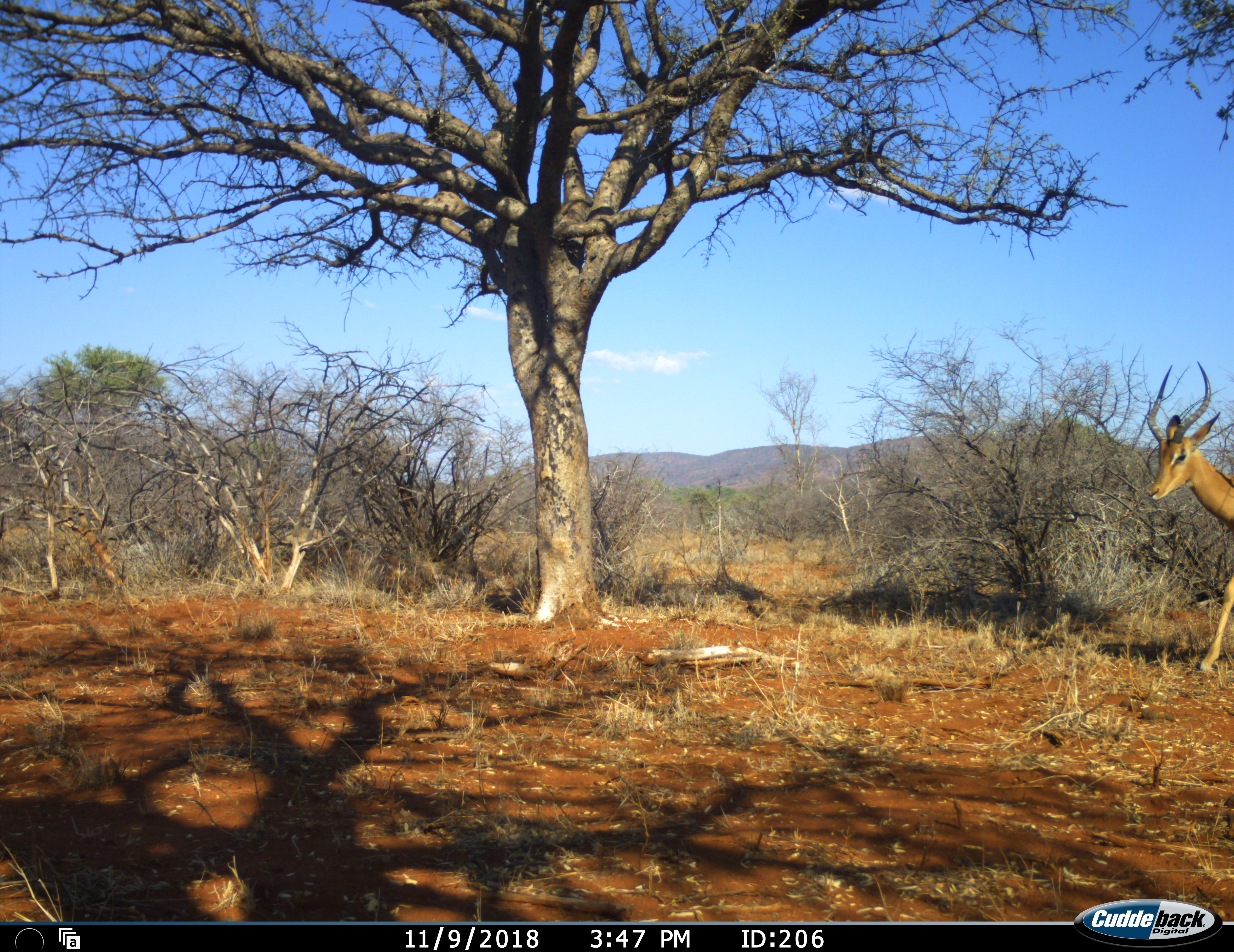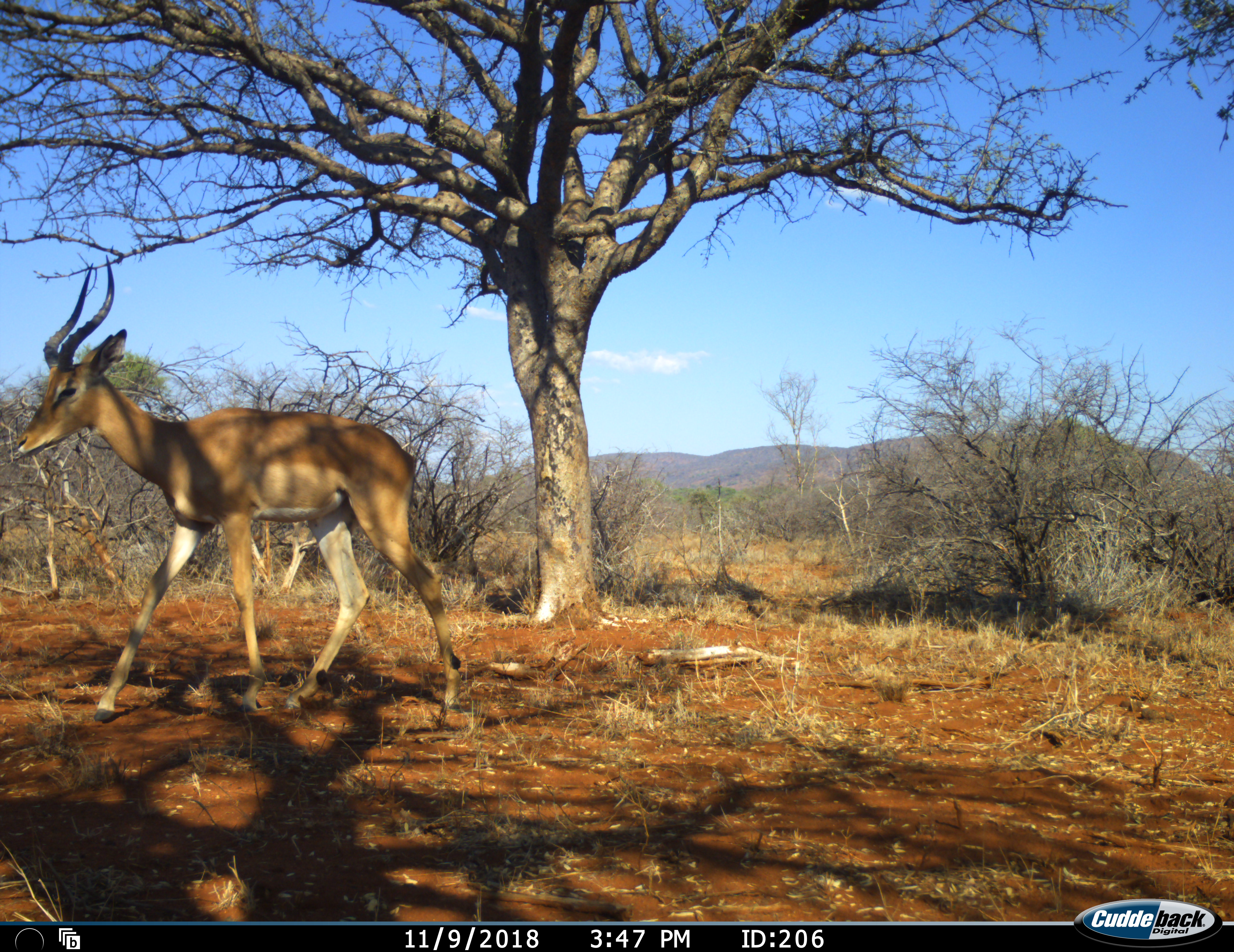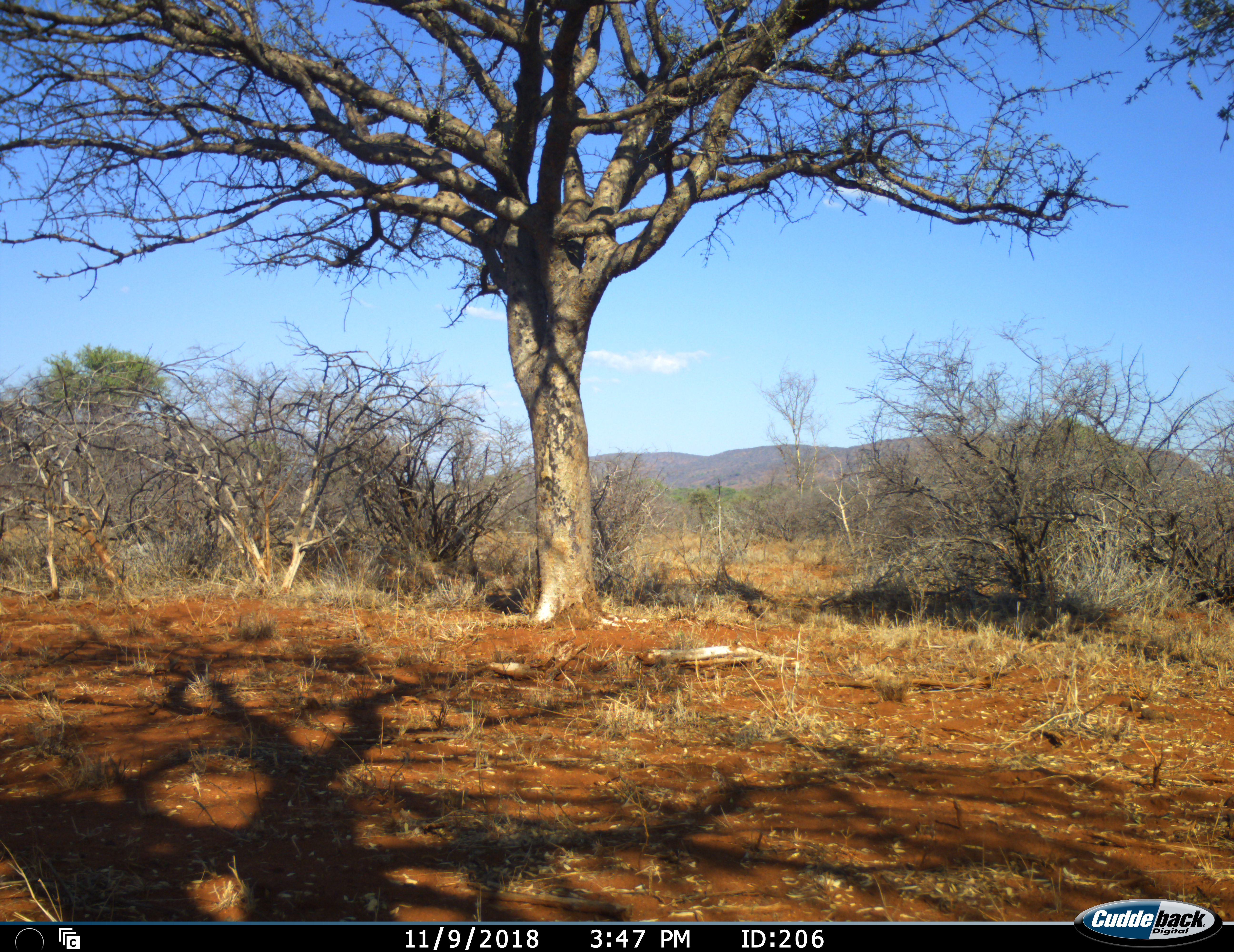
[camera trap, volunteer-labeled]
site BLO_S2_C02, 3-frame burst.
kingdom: Animalia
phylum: Chordata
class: Mammalia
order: Artiodactyla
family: Bovidae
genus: Aepyceros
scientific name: Aepyceros melampus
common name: impala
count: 1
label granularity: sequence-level